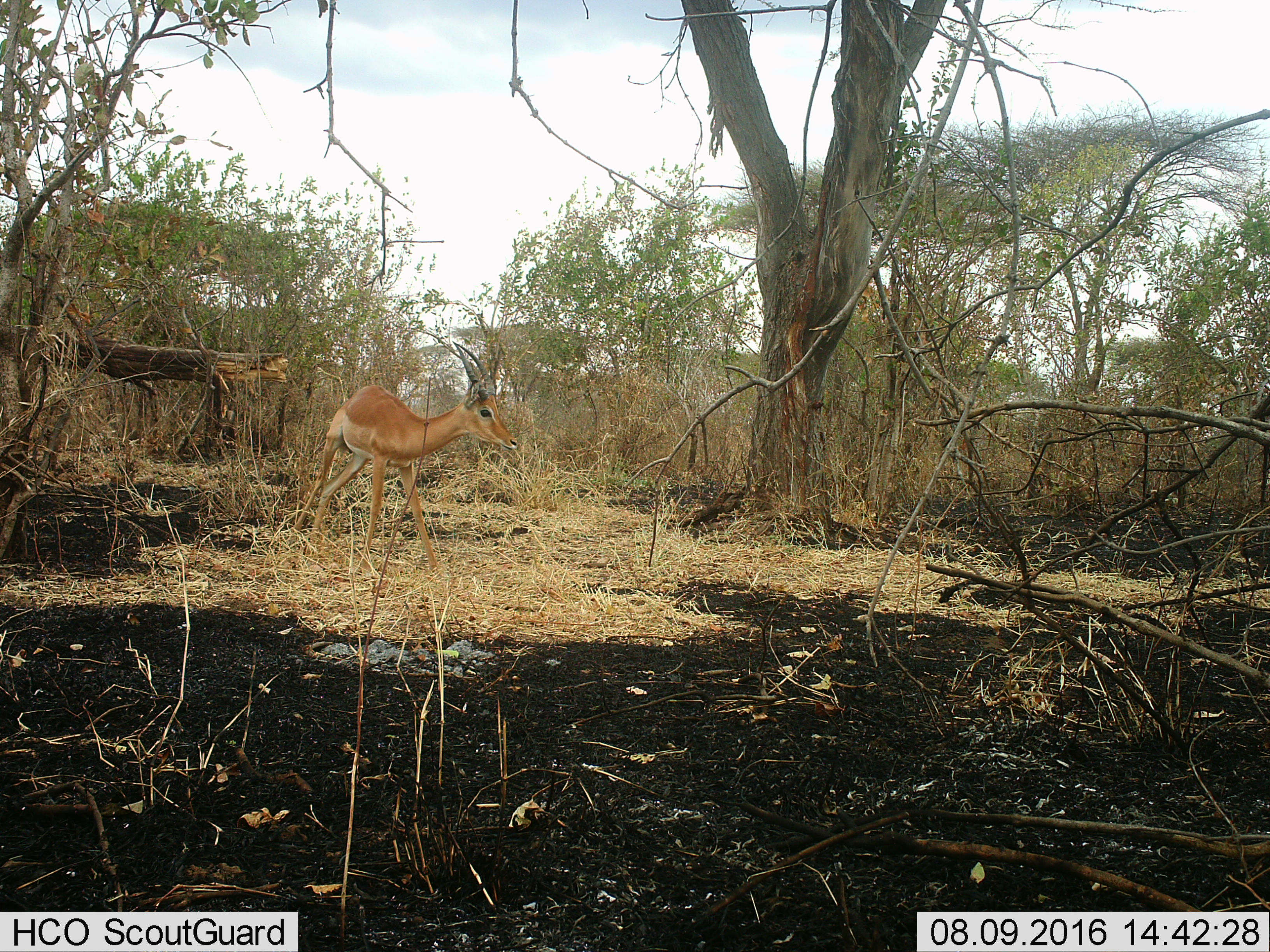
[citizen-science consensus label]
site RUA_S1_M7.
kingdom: Animalia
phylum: Chordata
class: Mammalia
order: Artiodactyla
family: Bovidae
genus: Aepyceros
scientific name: Aepyceros melampus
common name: impala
Impala (Aepyceros melampus), count 1. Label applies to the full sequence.